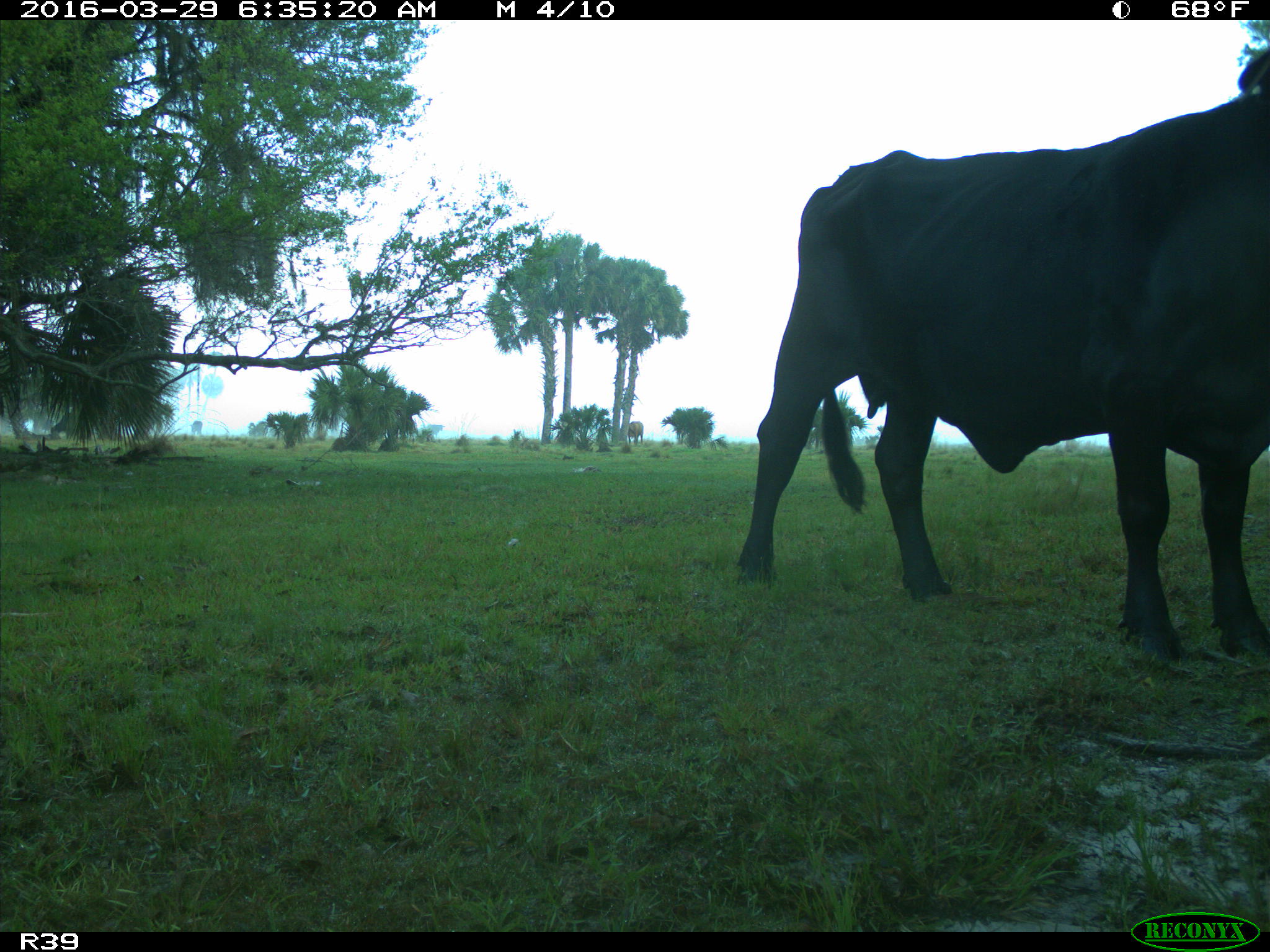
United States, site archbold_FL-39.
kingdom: Animalia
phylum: Chordata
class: Mammalia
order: Artiodactyla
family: Bovidae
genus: Bos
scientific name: Bos taurus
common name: domestic cow